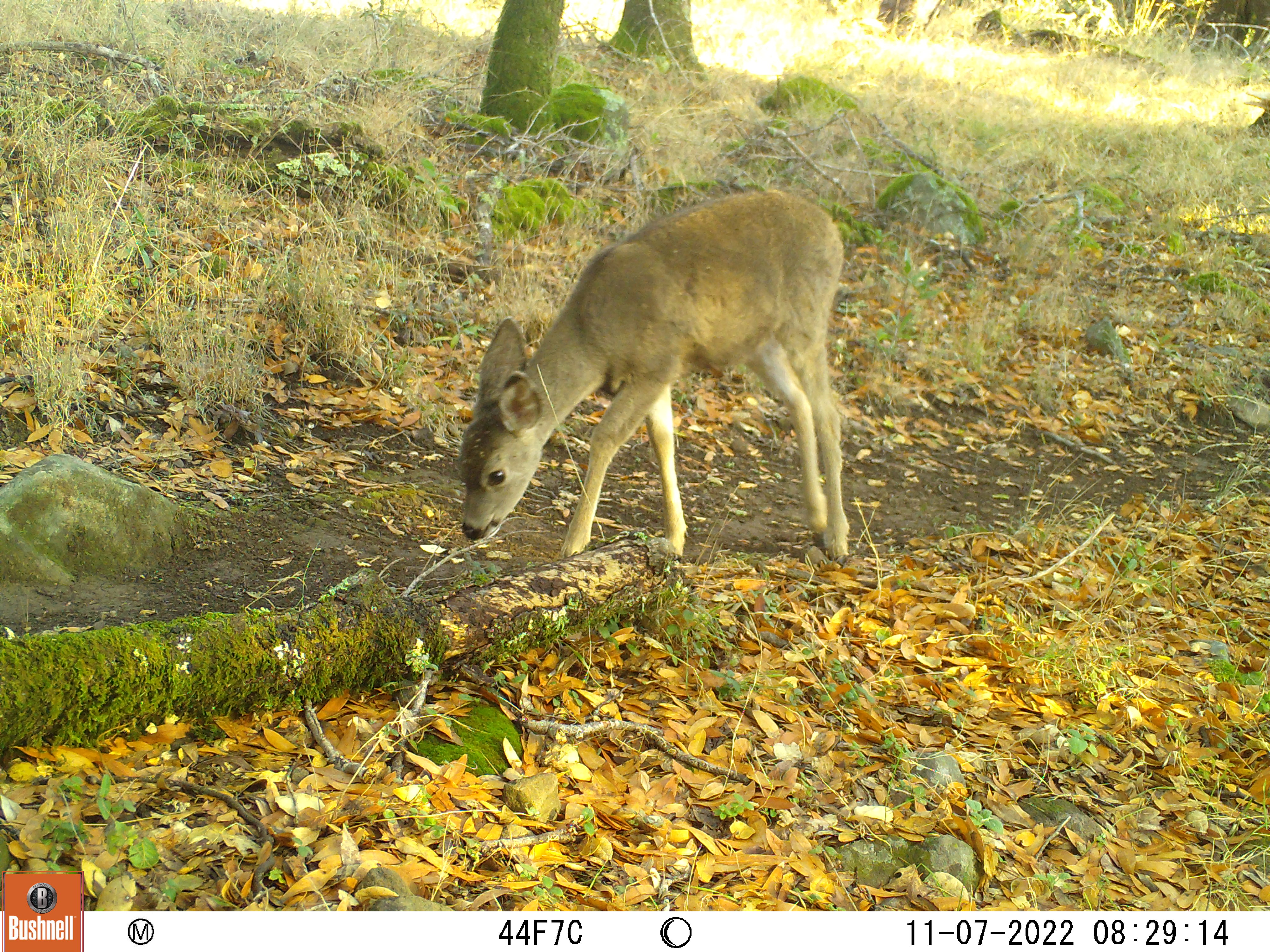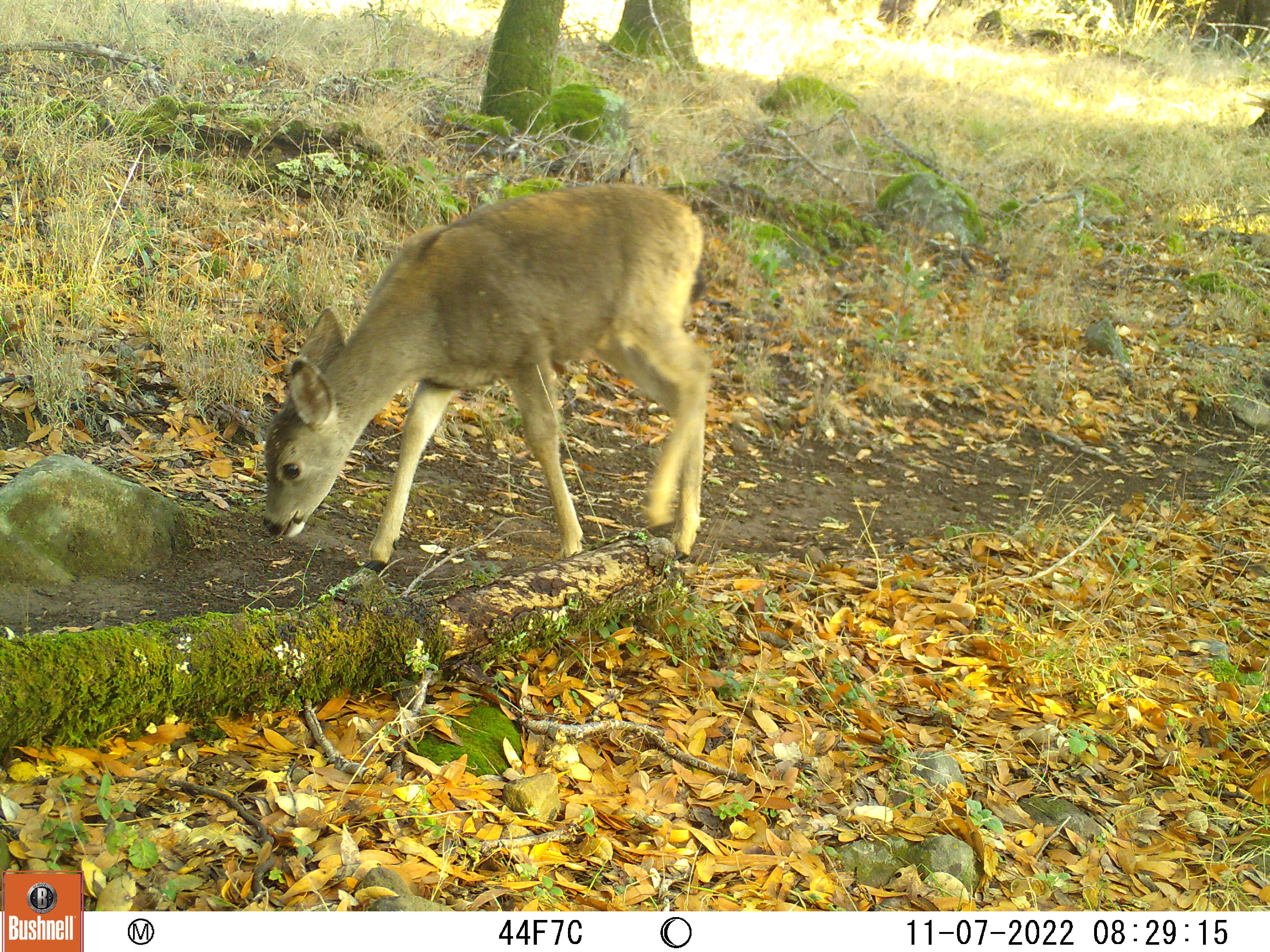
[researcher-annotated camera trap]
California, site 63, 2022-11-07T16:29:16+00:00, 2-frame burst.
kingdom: Animalia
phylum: Chordata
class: Mammalia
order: Artiodactyla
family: Cervidae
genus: Odocoileus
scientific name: Odocoileus hemionus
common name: mule deer